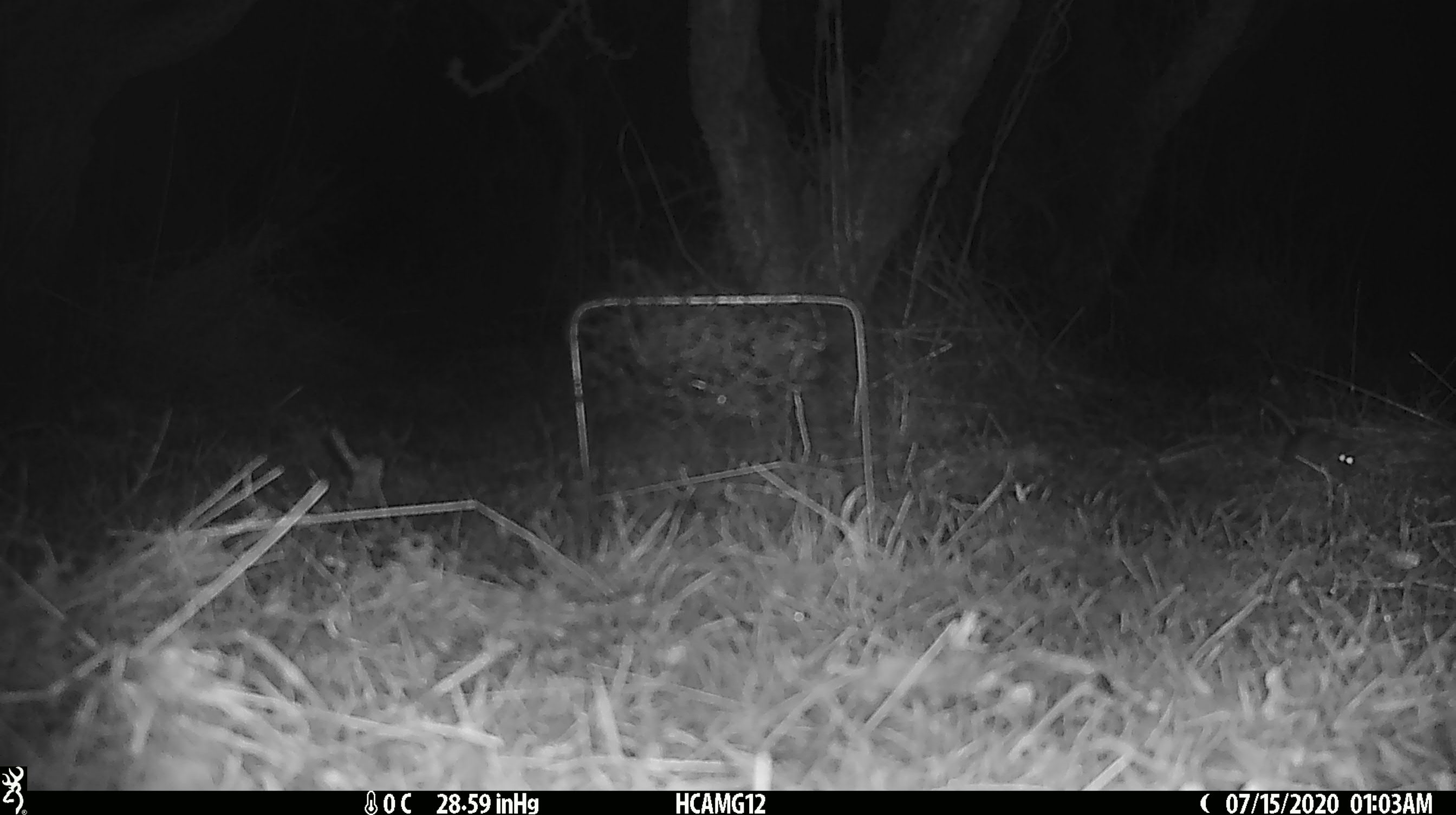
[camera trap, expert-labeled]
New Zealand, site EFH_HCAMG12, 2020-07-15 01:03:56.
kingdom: Animalia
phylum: Chordata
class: Mammalia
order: Rodentia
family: Muridae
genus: Mus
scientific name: Mus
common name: mouse